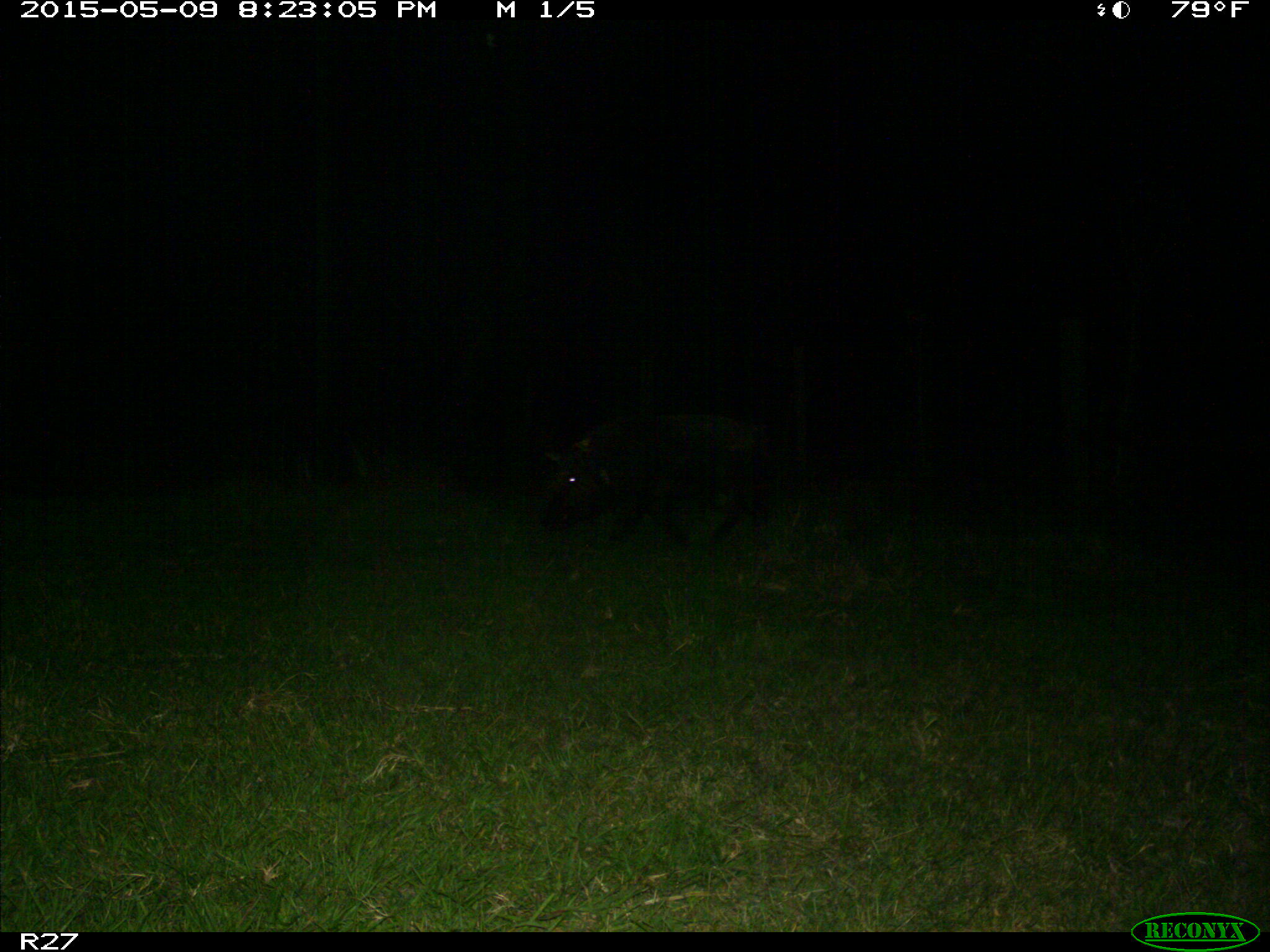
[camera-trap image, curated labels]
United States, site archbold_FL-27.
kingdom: Animalia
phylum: Chordata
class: Mammalia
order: Artiodactyla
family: Suidae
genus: Sus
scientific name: Sus scrofa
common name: wild boar